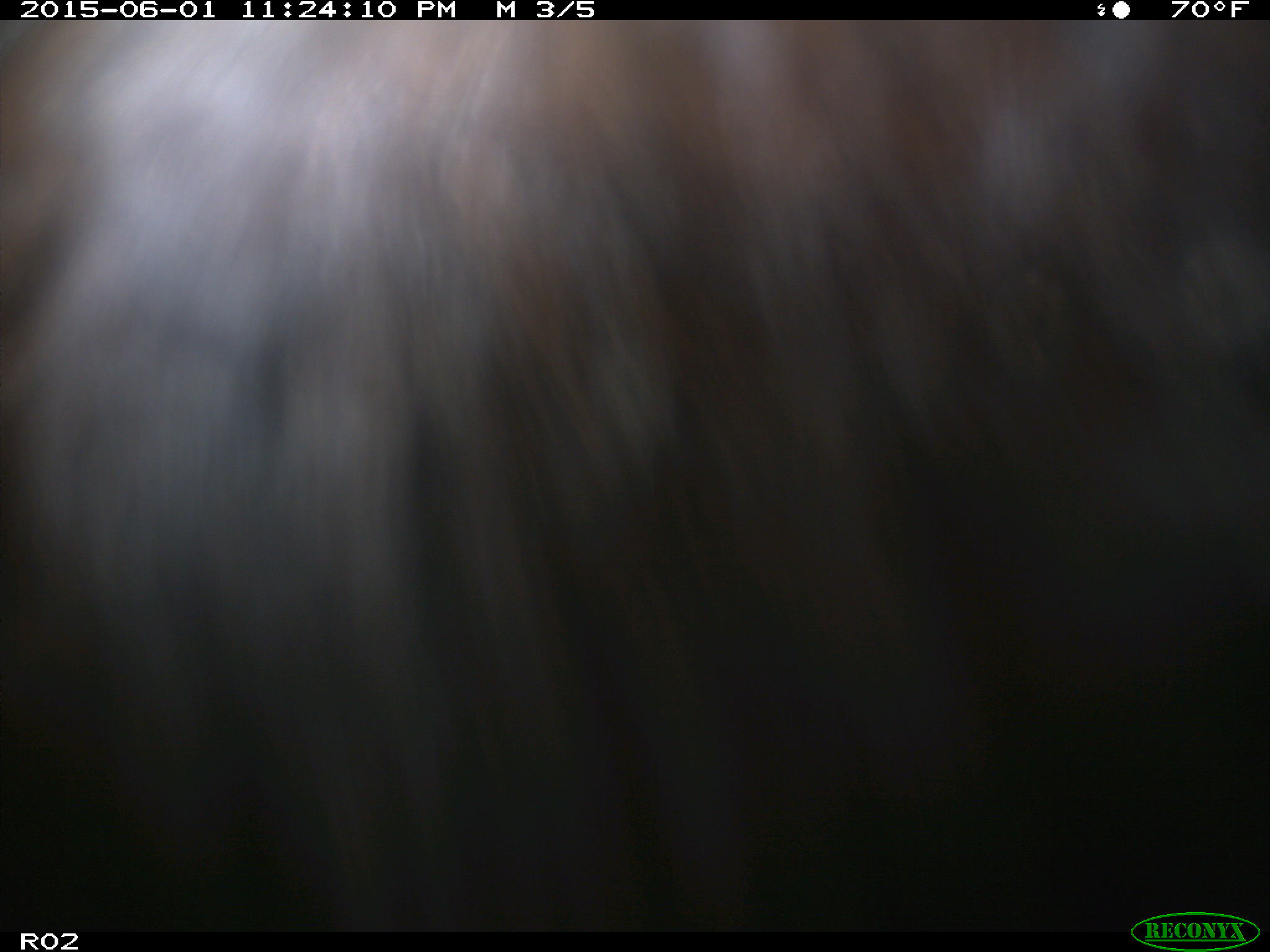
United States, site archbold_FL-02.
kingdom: Animalia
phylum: Chordata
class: Mammalia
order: Artiodactyla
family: Bovidae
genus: Bos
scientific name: Bos taurus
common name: domestic cow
Bos taurus (domestic cow).